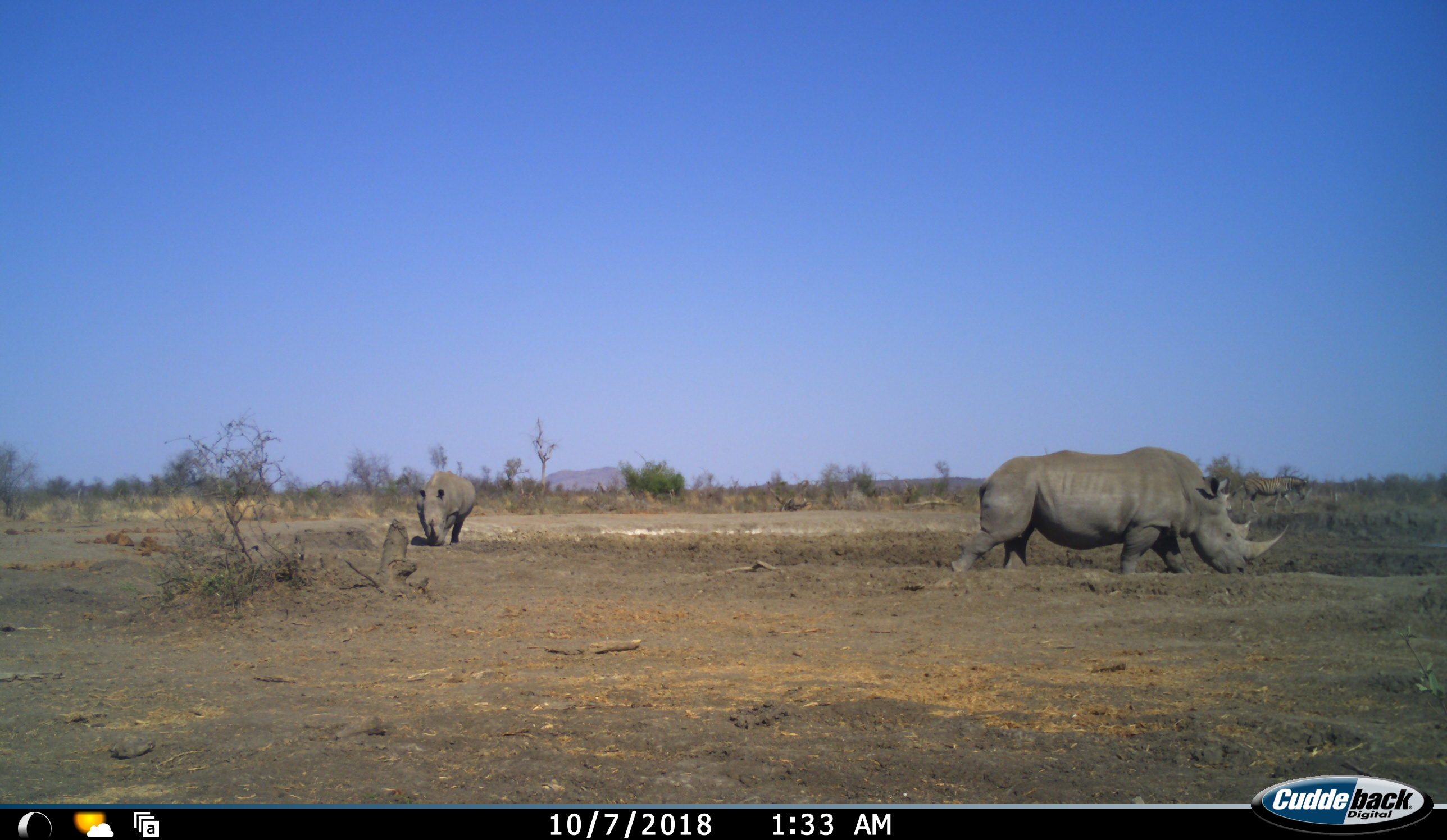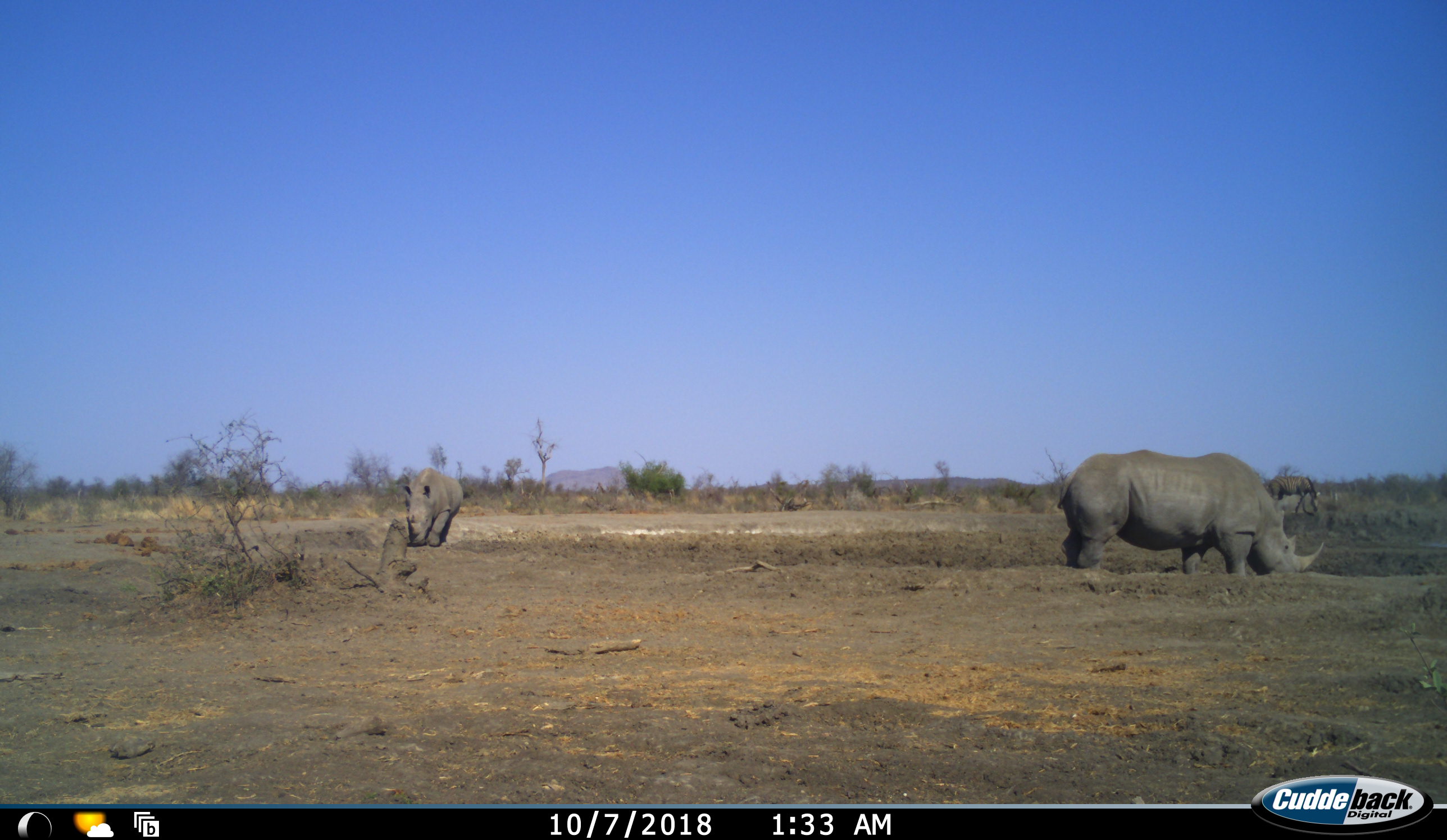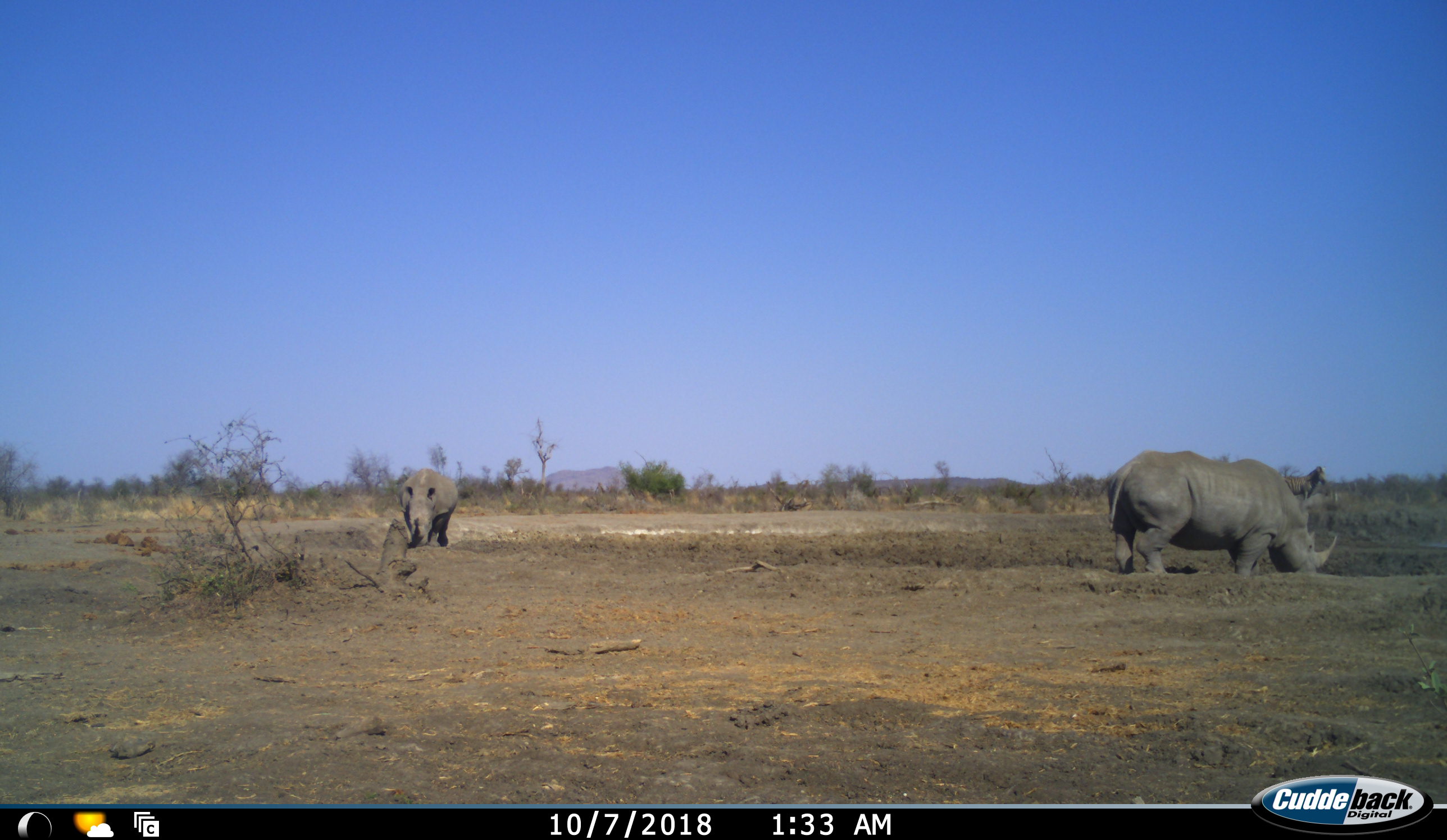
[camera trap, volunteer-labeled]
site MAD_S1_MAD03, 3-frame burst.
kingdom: Animalia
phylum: Chordata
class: Mammalia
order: Perissodactyla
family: Rhinocerotidae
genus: Ceratotherium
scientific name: Ceratotherium simum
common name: white rhinoceros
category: rhinoceroswhite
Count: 2.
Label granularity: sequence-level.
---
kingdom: Animalia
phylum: Chordata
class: Mammalia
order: Perissodactyla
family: Equidae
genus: Equus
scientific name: Equus quagga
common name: plains zebra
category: zebraplains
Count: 1.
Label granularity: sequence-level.